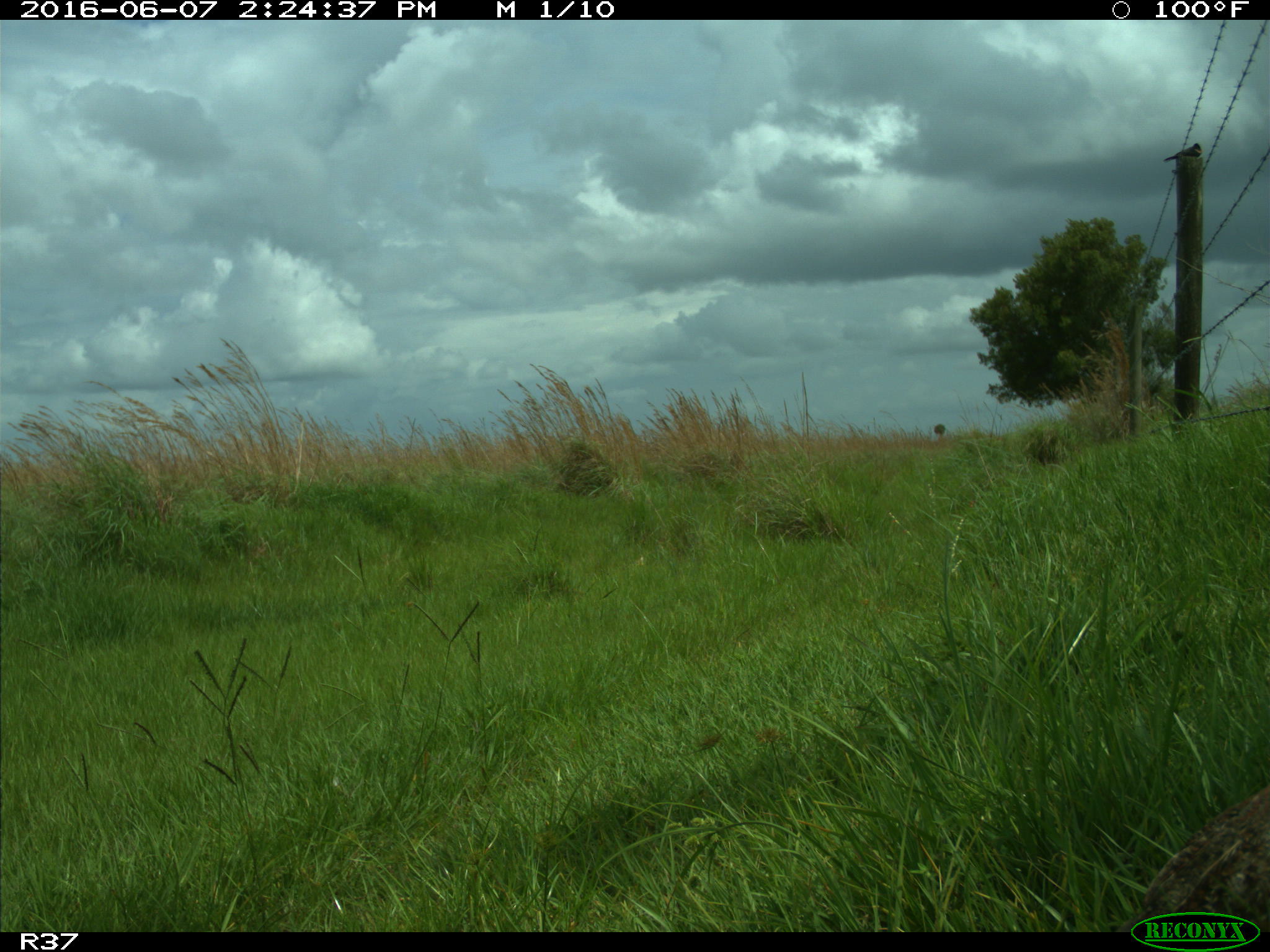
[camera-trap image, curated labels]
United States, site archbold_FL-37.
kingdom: Animalia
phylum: Chordata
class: Aves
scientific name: Aves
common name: birds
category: unidentified bird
Unidentified bird (birds) (Aves).